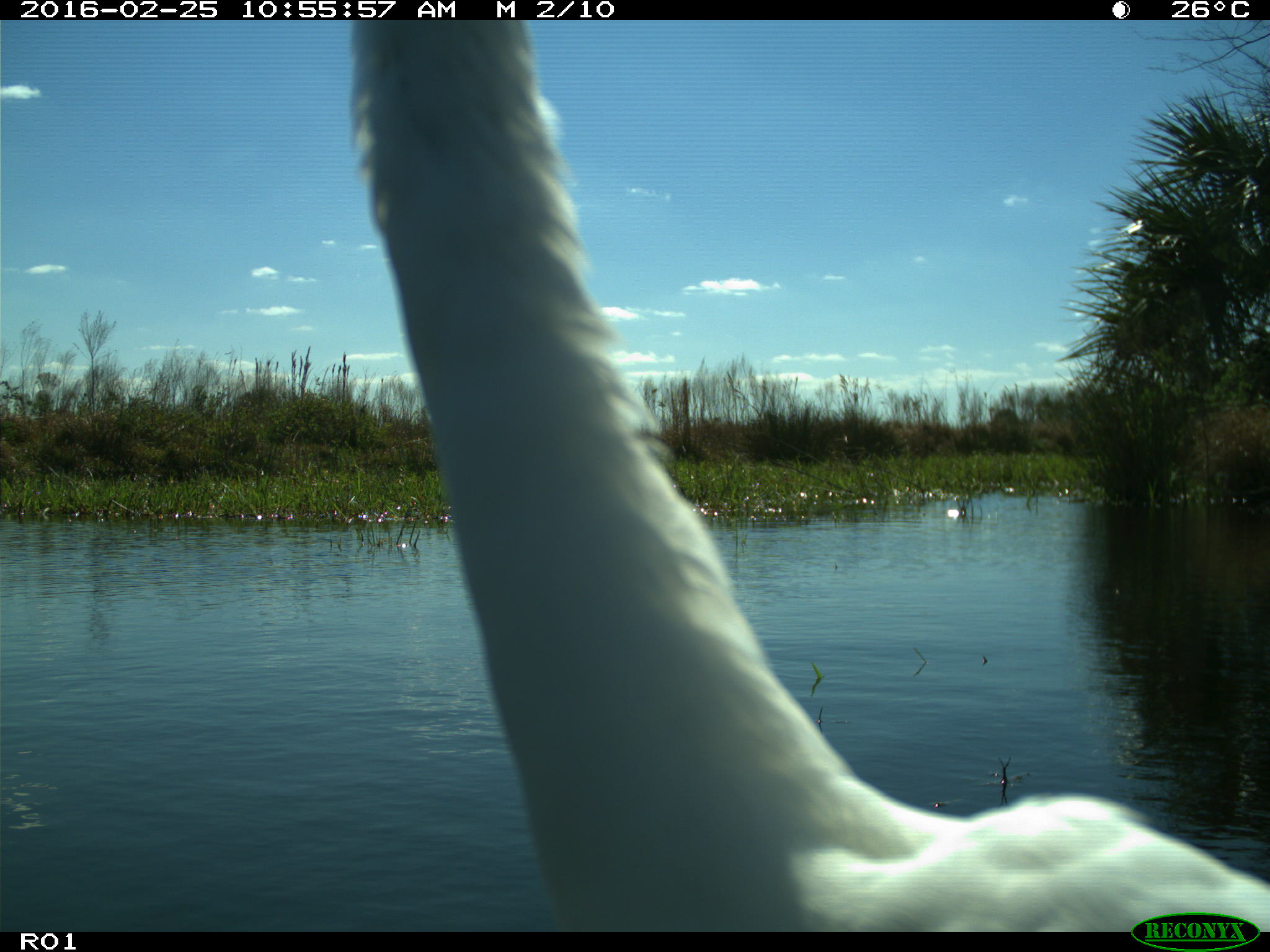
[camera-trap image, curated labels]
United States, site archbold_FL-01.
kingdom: Animalia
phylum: Chordata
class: Aves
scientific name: Aves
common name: birds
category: unidentified bird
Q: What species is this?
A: Unidentified bird (birds) (Aves).